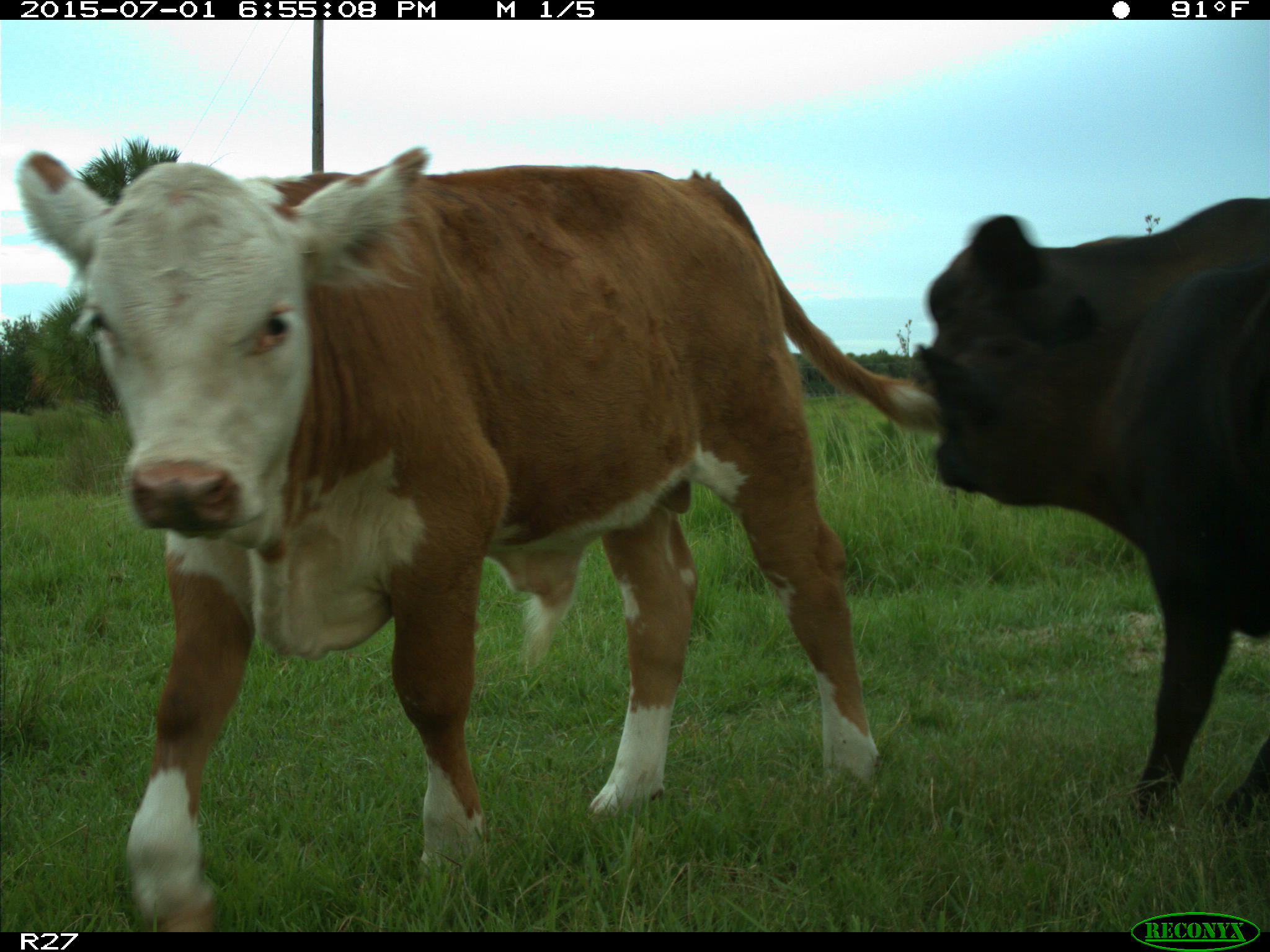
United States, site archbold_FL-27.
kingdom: Animalia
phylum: Chordata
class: Mammalia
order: Artiodactyla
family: Bovidae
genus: Bos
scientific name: Bos taurus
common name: domestic cow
Bos taurus (domestic cow).